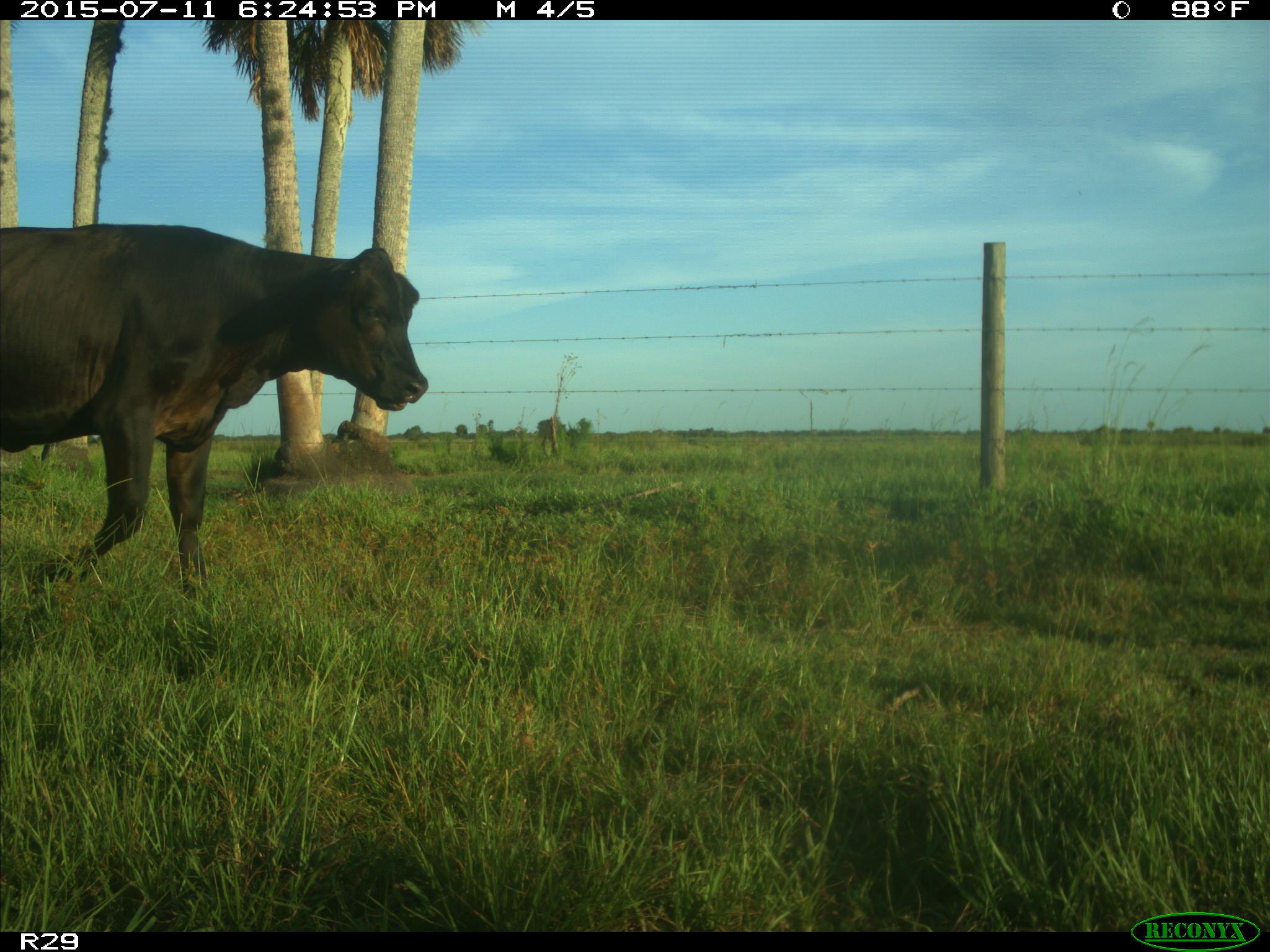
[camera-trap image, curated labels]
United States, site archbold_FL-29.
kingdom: Animalia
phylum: Chordata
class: Mammalia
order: Artiodactyla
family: Bovidae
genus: Bos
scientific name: Bos taurus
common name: domestic cow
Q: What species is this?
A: Bos taurus (domestic cow).